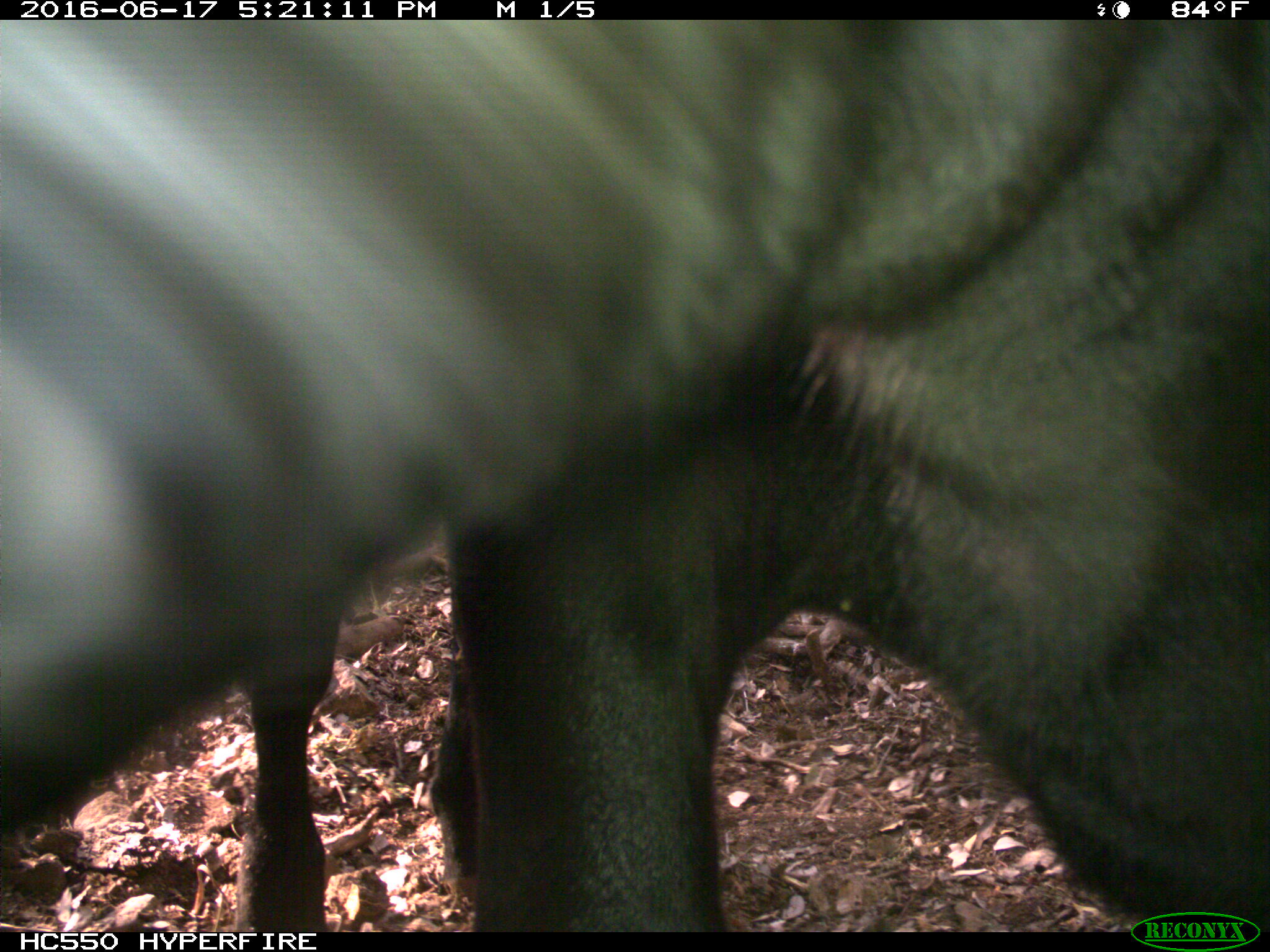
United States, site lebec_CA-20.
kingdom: Animalia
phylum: Chordata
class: Mammalia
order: Artiodactyla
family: Bovidae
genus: Bos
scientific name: Bos taurus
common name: domestic cow